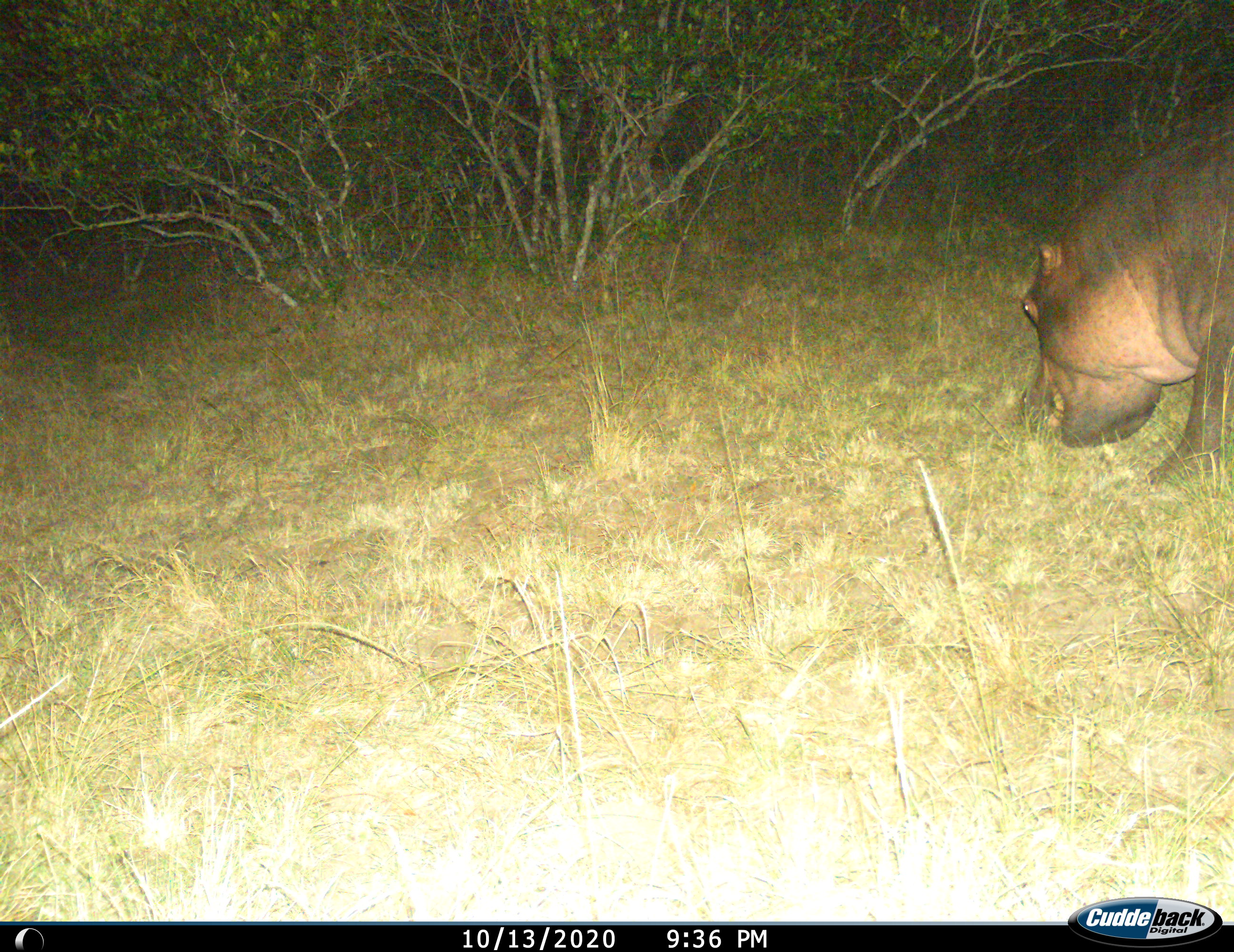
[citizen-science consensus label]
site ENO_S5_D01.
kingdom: Animalia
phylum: Chordata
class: Mammalia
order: Artiodactyla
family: Hippopotamidae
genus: Hippopotamus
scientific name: Hippopotamus amphibius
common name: hippopotamus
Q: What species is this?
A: Hippopotamus (Hippopotamus amphibius).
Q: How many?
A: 1.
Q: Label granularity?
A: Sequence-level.